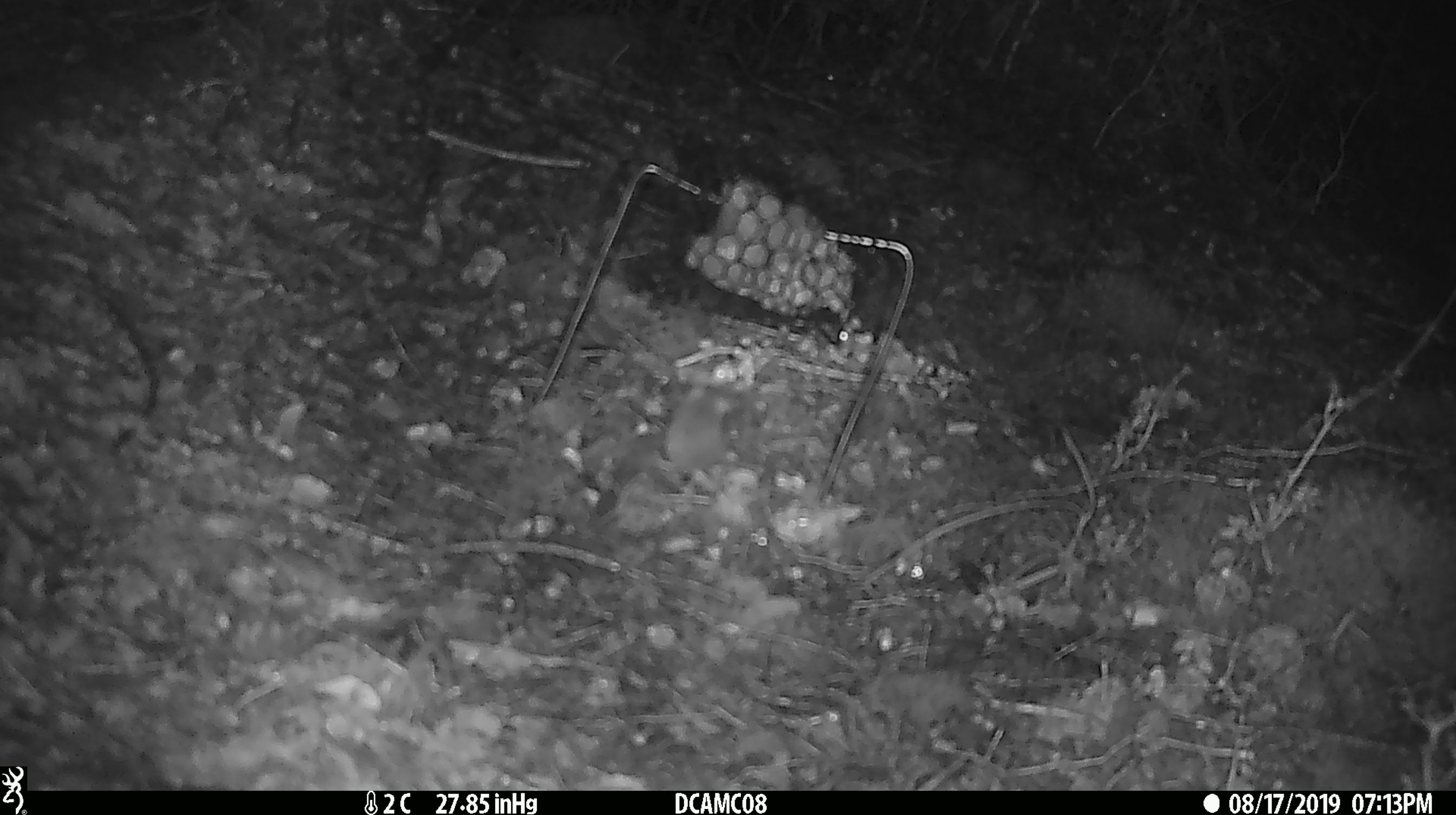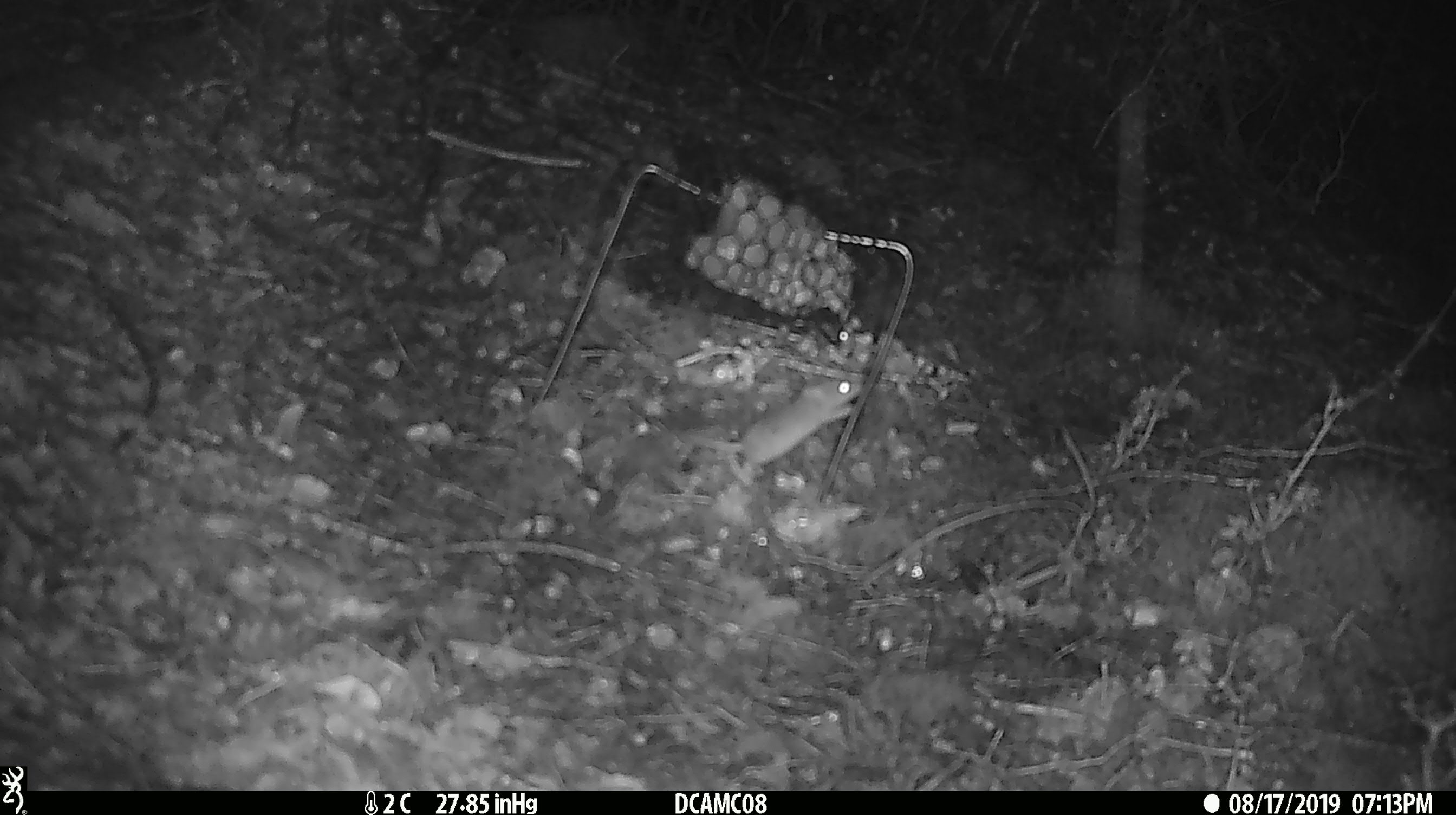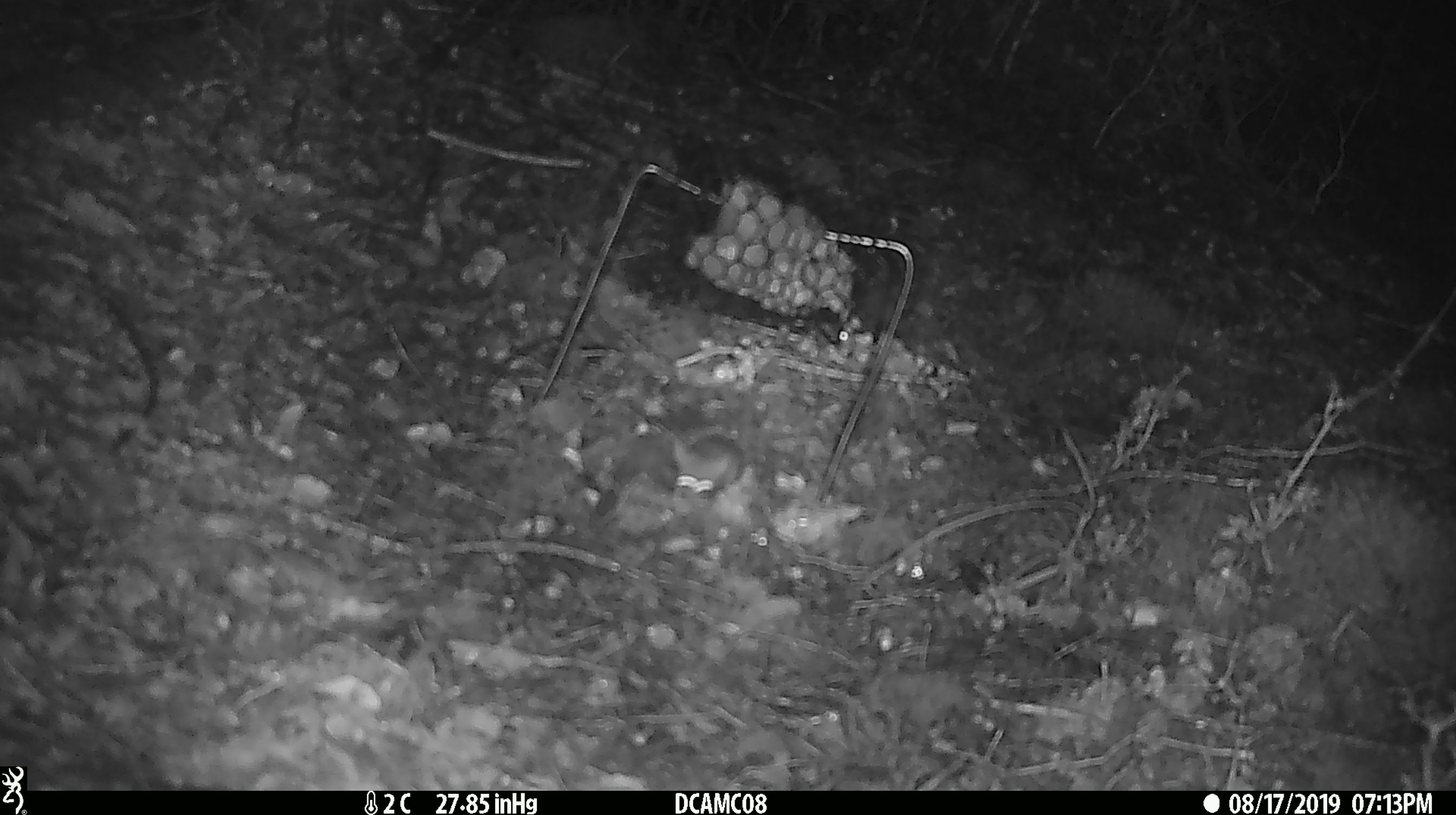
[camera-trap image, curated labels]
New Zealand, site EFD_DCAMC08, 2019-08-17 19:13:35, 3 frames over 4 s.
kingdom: Animalia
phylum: Chordata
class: Mammalia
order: Rodentia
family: Muridae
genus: Mus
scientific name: Mus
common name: mouse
Mouse (Mus).